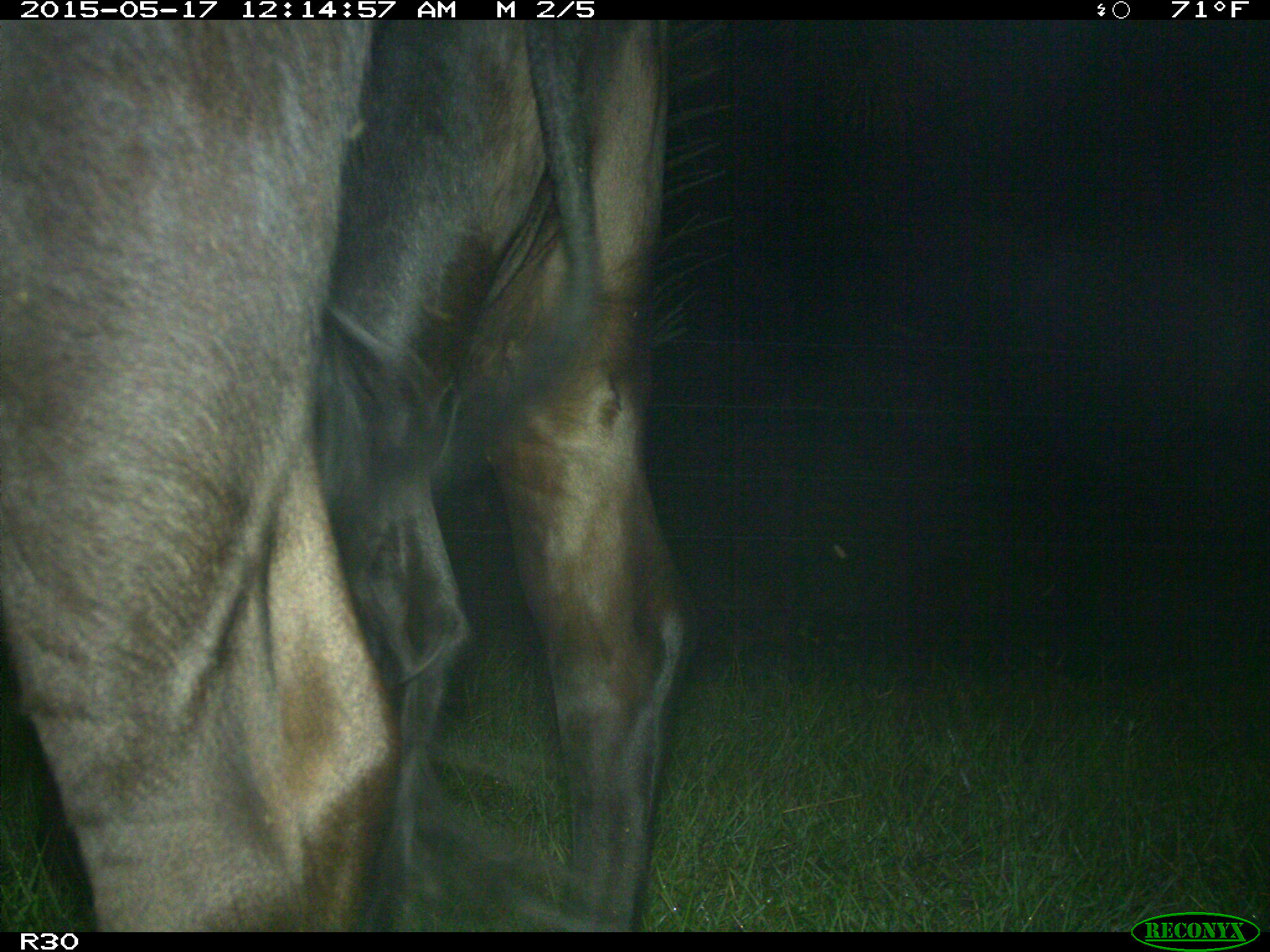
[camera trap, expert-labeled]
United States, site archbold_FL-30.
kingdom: Animalia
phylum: Chordata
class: Mammalia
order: Artiodactyla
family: Bovidae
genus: Bos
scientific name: Bos taurus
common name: domestic cow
Bos taurus (domestic cow).